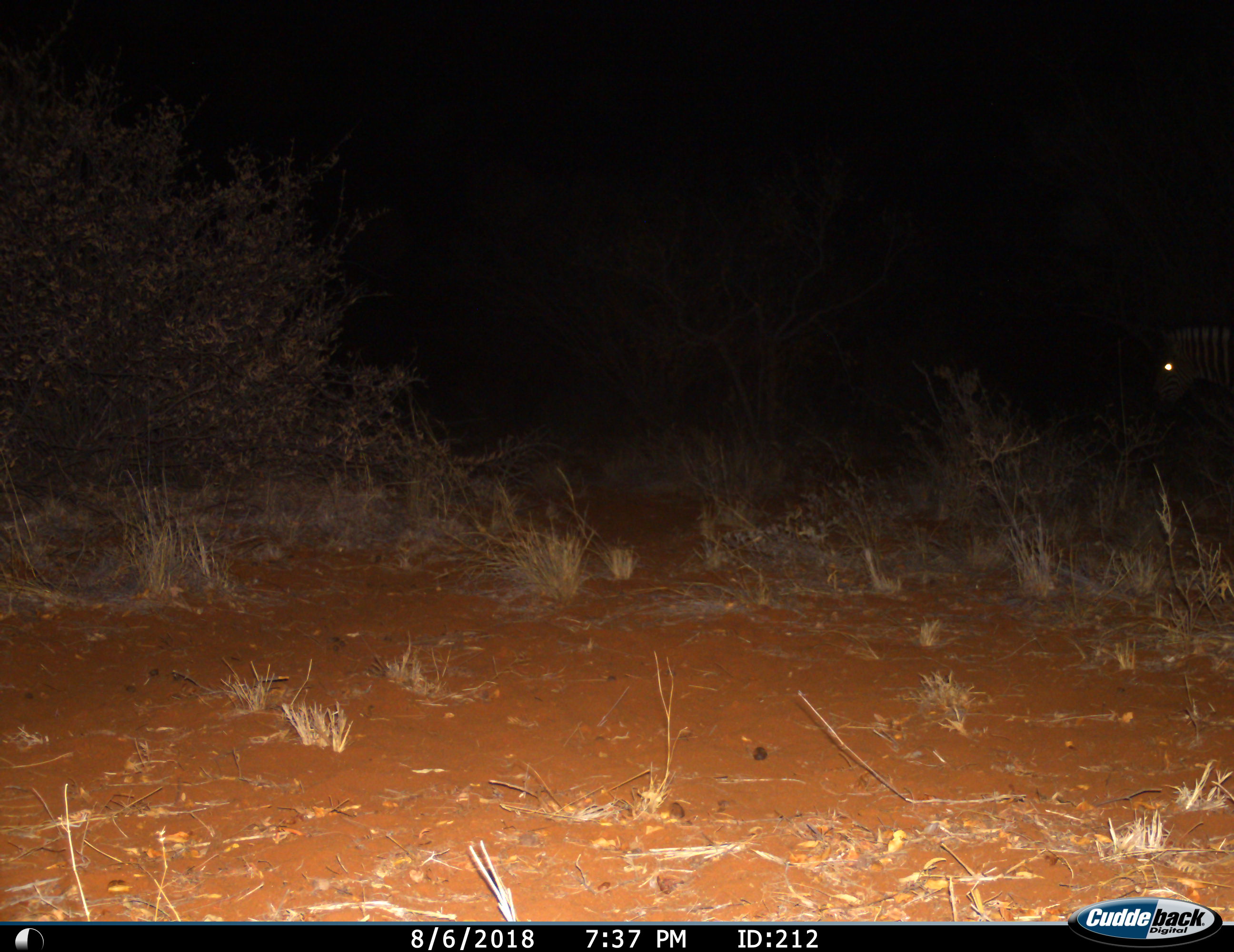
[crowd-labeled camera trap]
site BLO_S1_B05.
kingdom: Animalia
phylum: Chordata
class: Mammalia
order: Perissodactyla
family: Equidae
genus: Equus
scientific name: Equus quagga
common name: plains zebra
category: zebraplains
Zebraplains (plains zebra) (Equus quagga), count 1. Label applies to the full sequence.